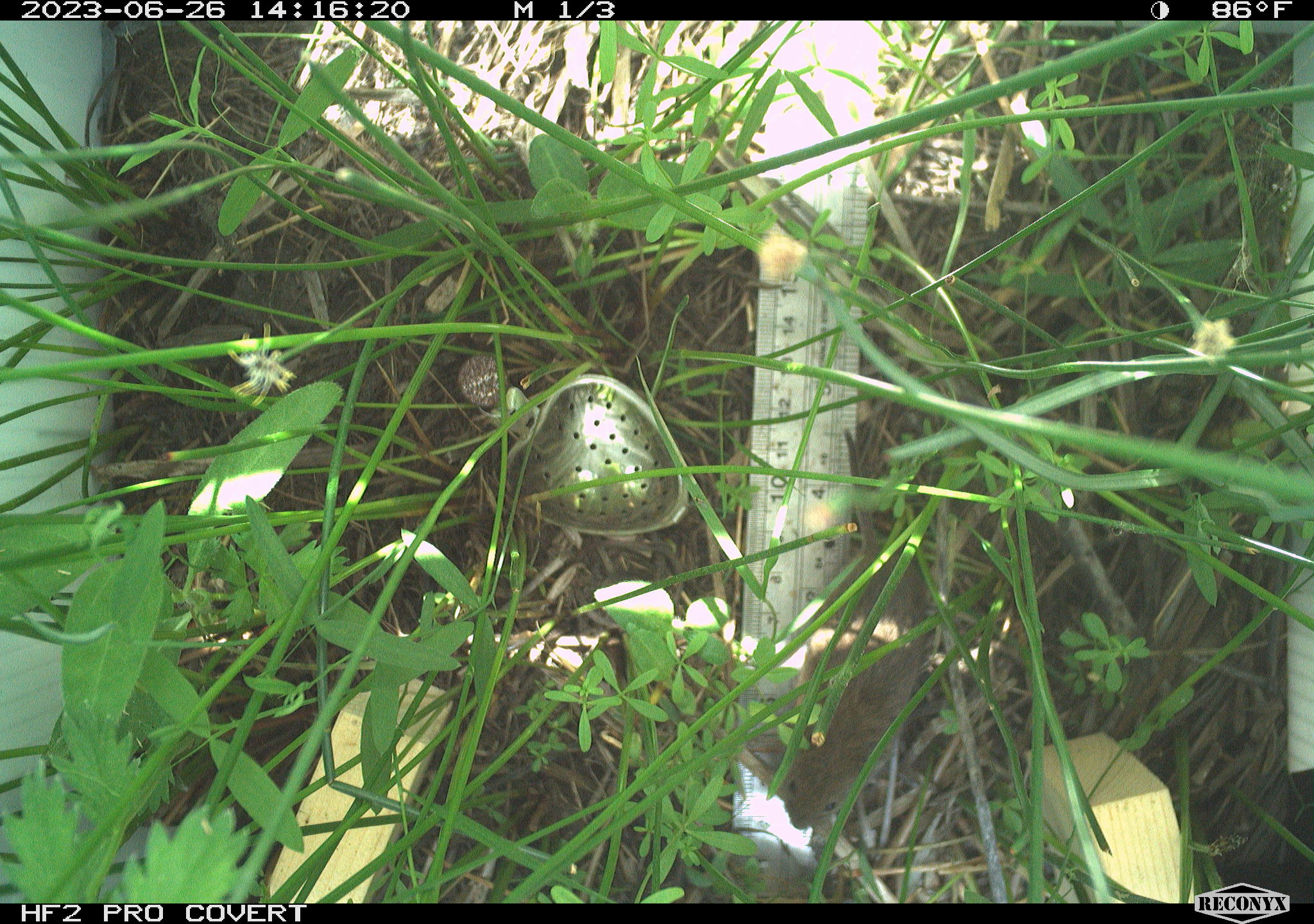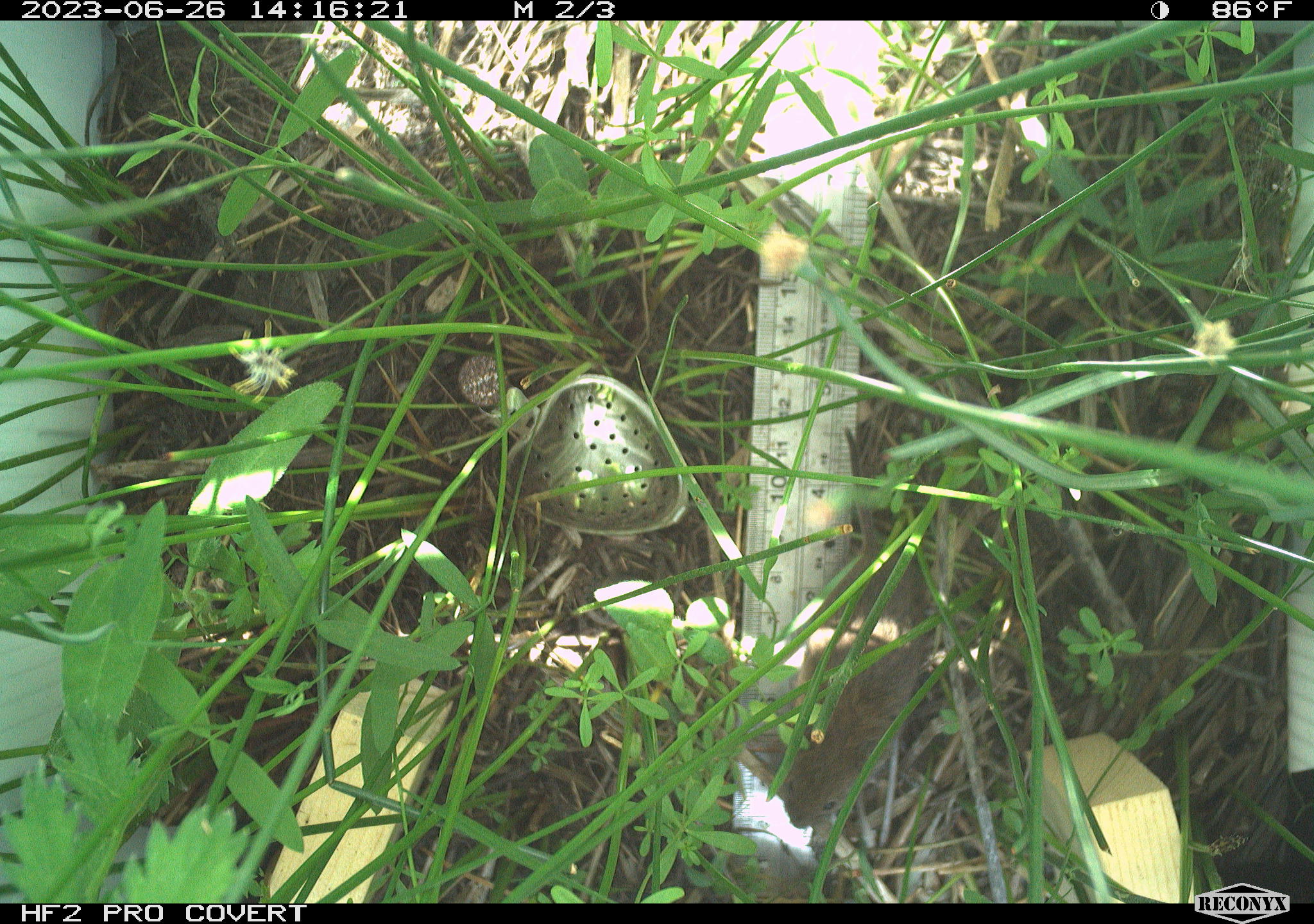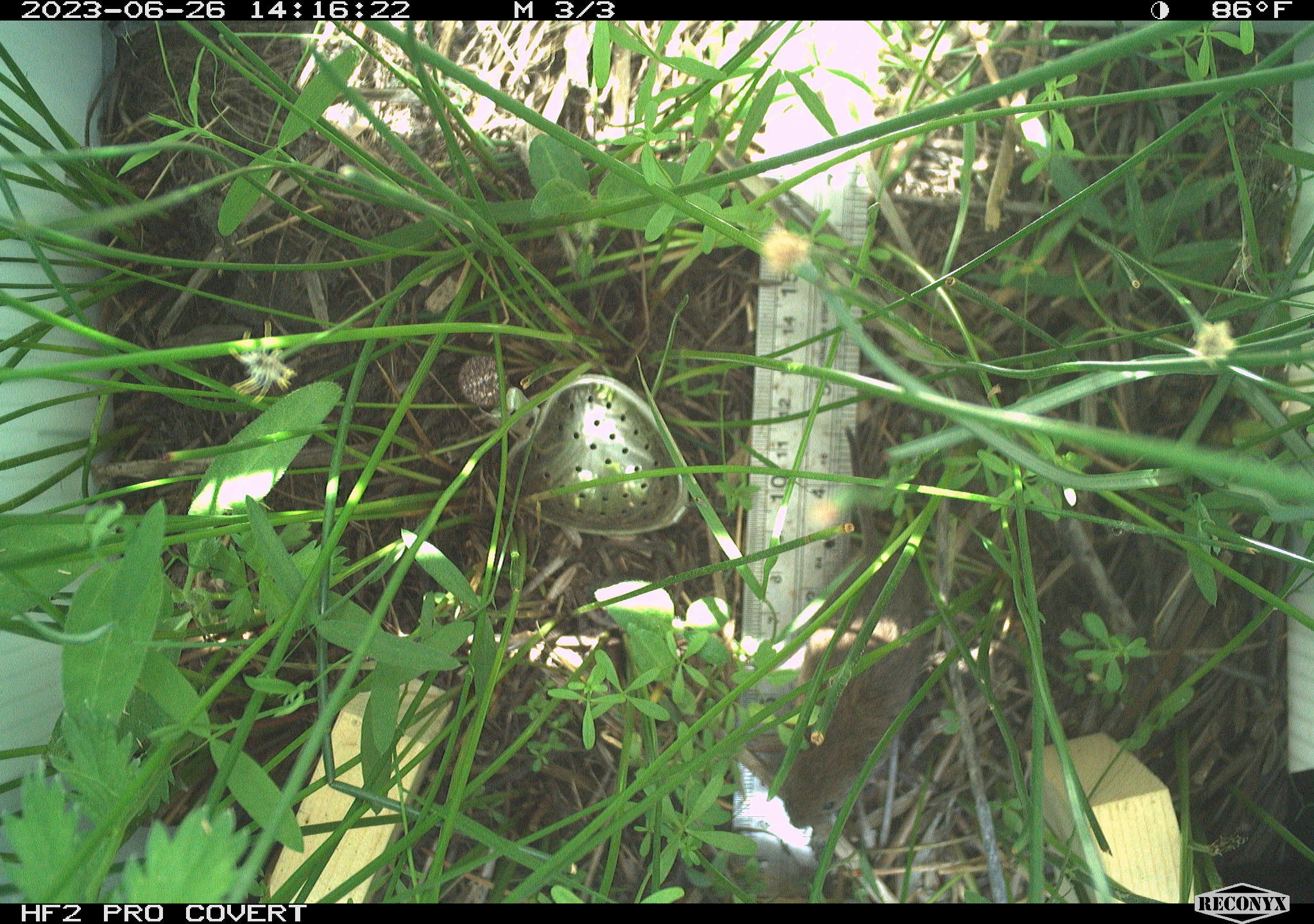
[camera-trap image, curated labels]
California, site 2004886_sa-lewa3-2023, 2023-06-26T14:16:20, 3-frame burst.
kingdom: Animalia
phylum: Chordata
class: Mammalia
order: Rodentia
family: Cricetidae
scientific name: Cricetidae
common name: hamsters, voles, lemmings, and allies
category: cricetidae family